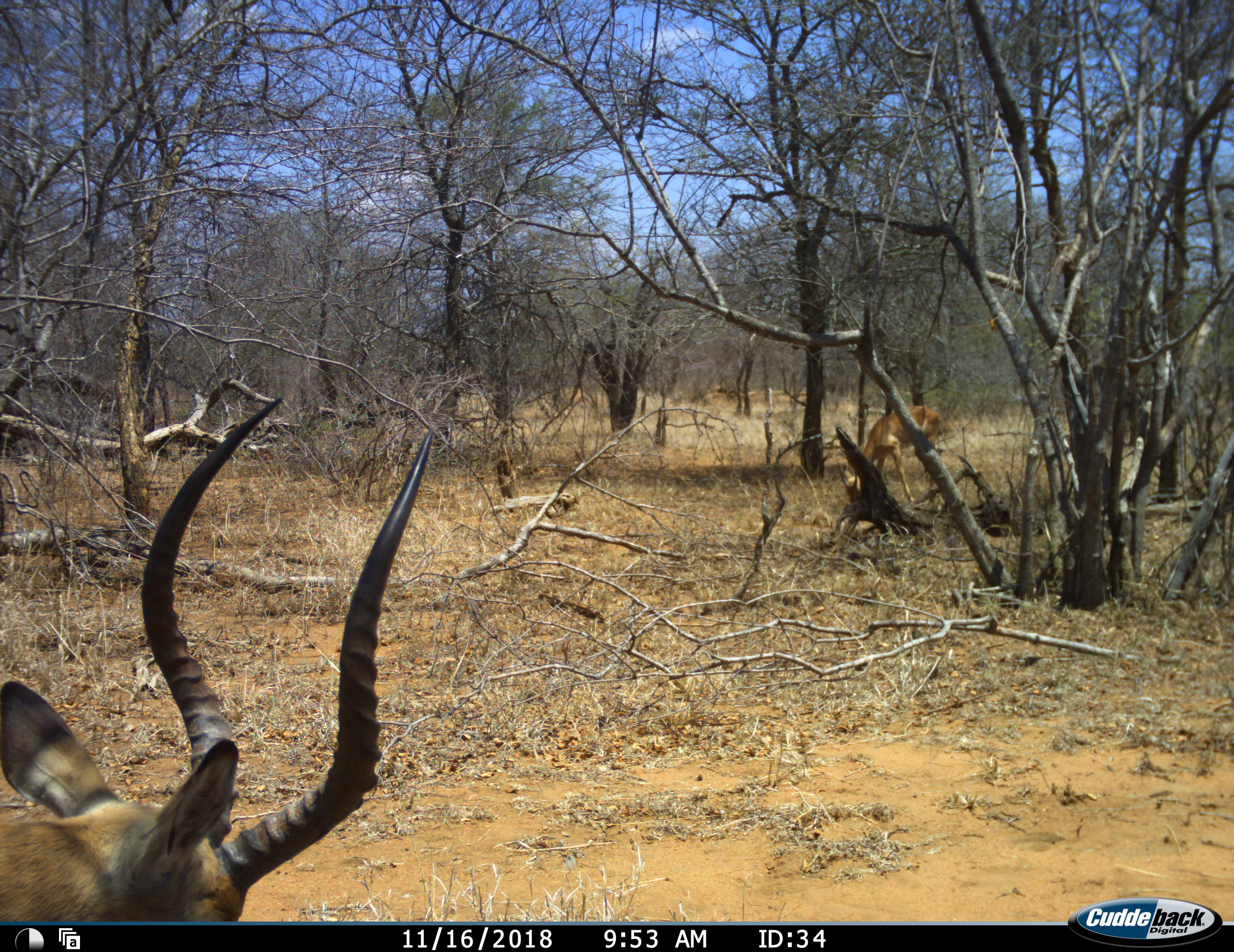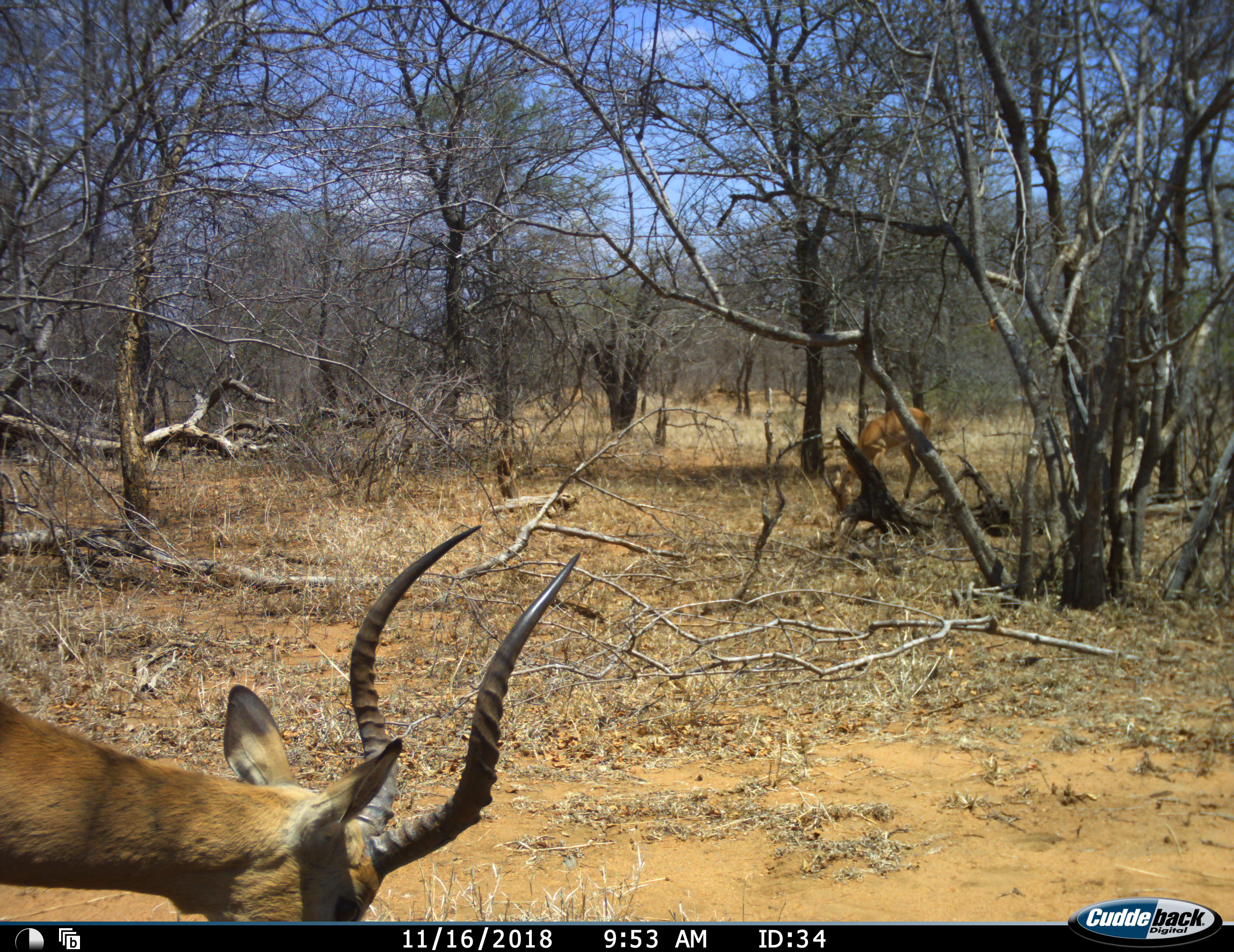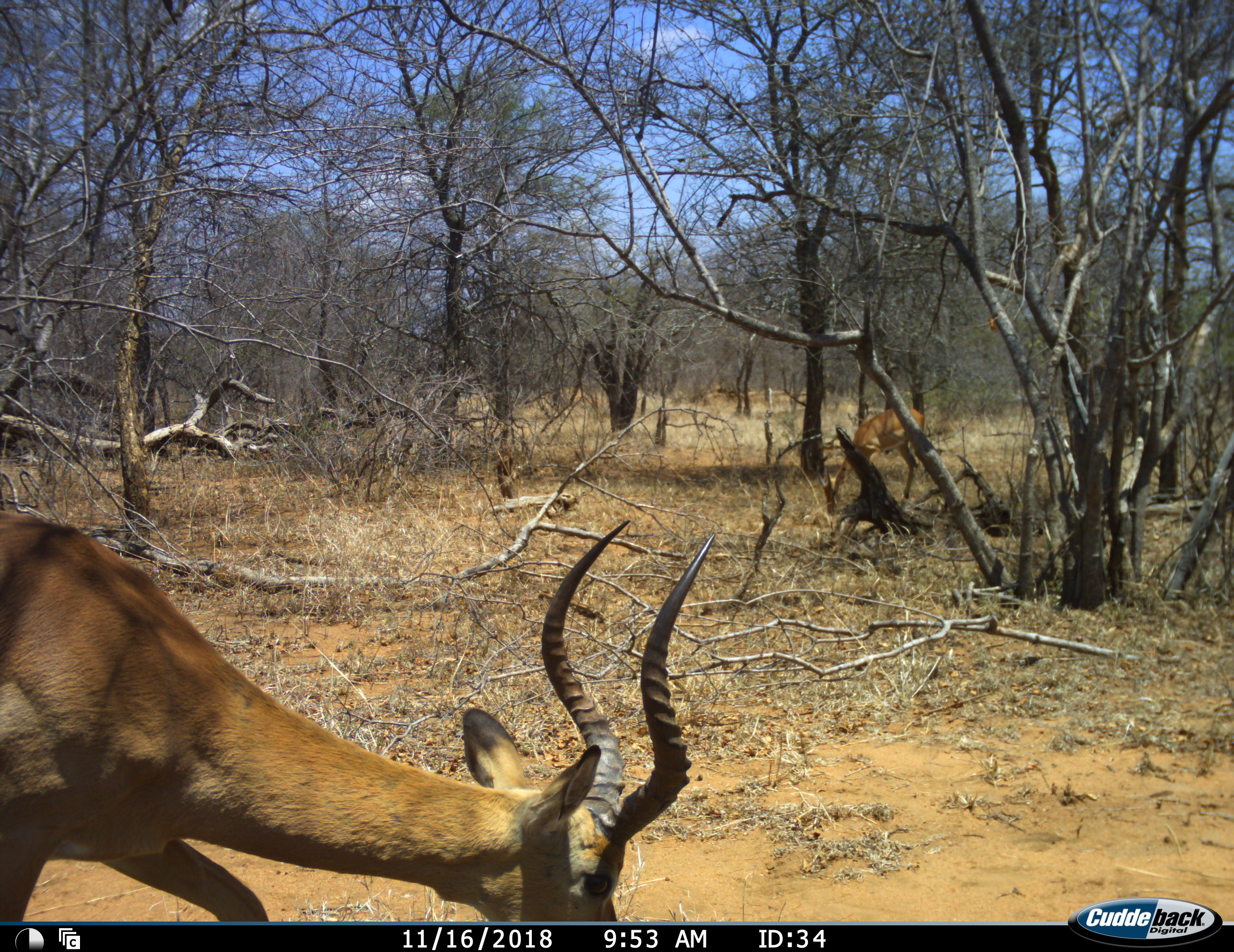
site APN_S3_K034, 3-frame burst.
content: unidentified animal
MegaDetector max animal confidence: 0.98